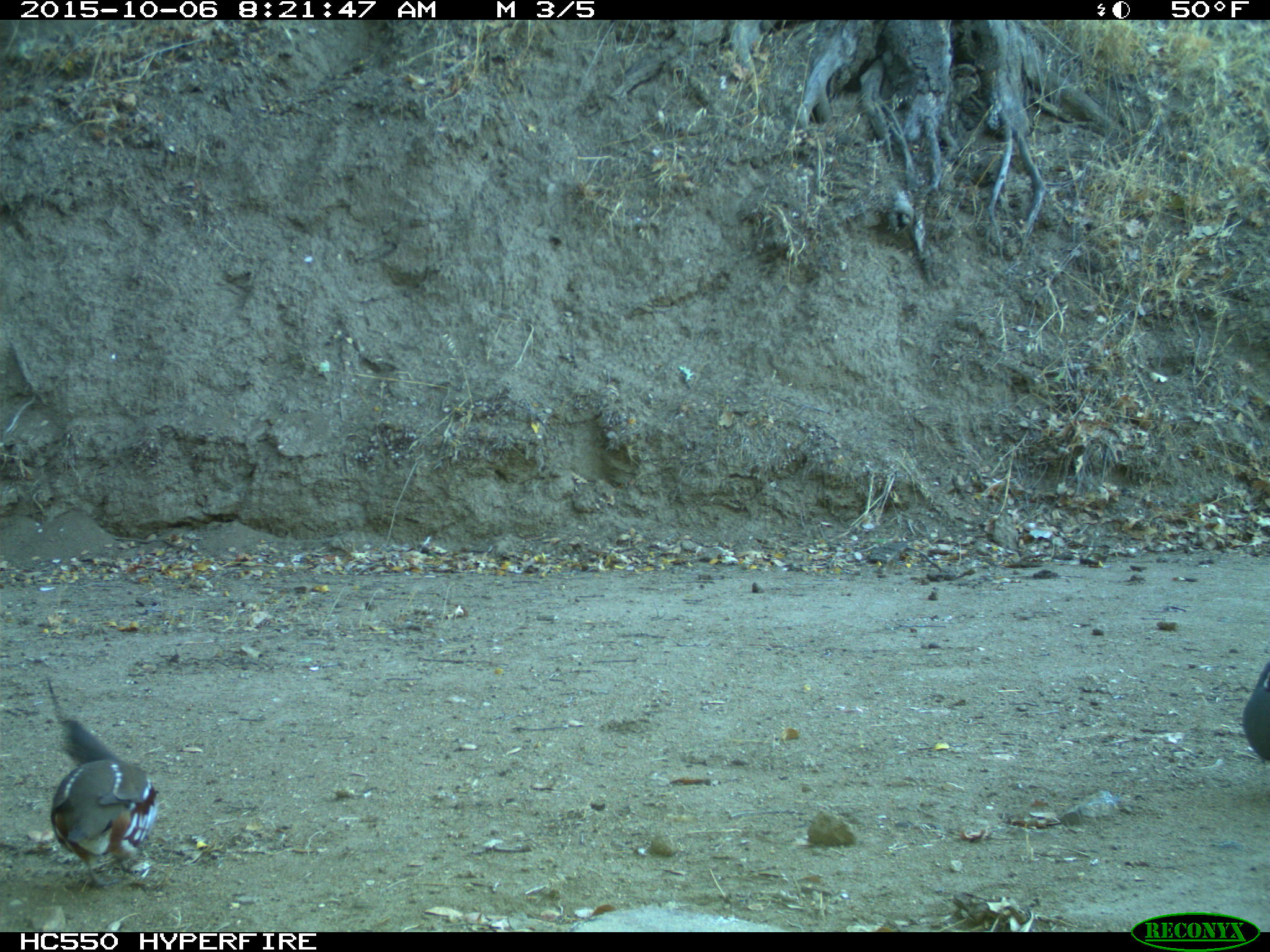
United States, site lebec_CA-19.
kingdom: Animalia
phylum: Chordata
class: Aves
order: Galliformes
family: Odontophoridae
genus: Callipepla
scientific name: Callipepla californica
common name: california quail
Callipepla californica (california quail).